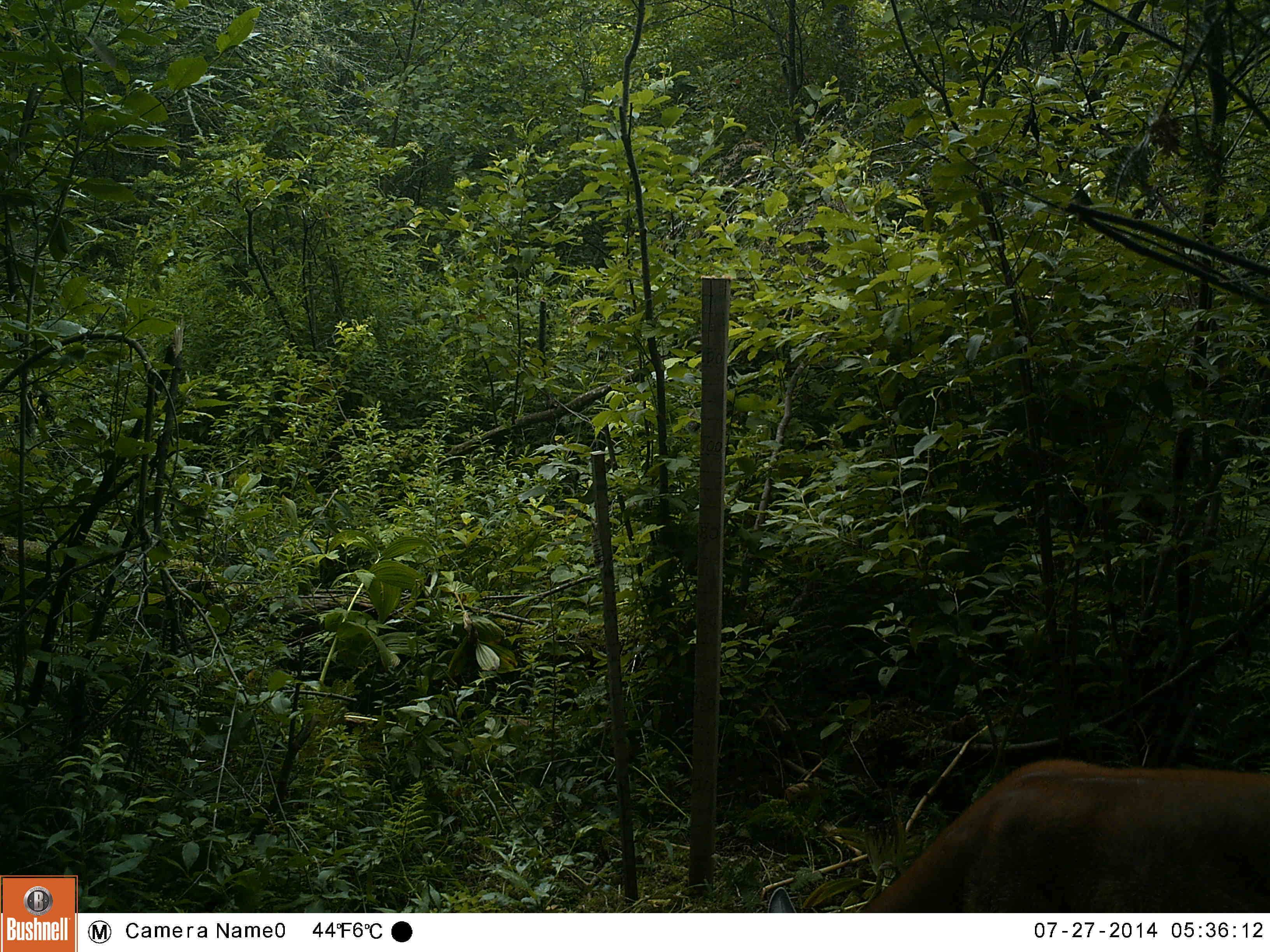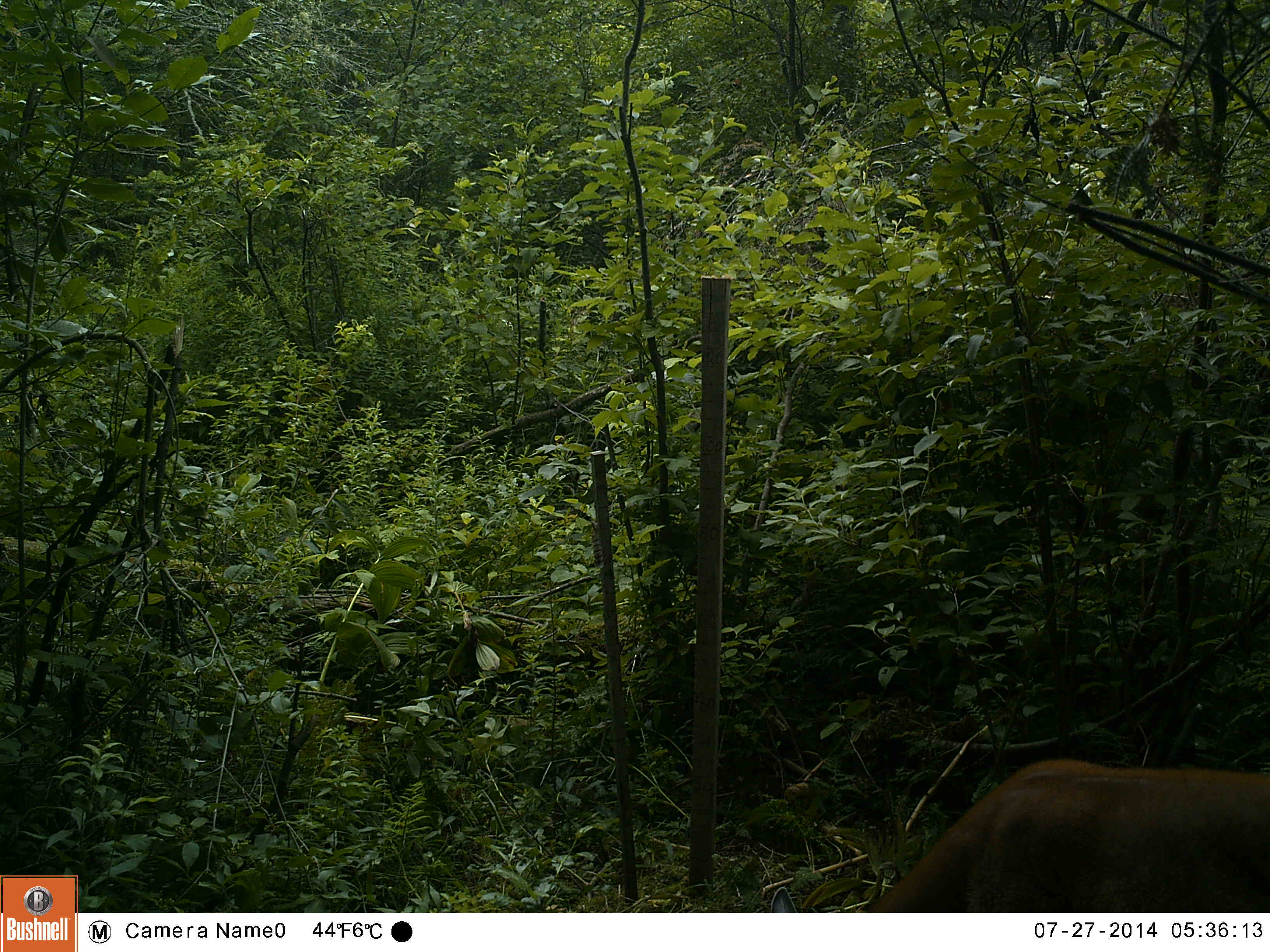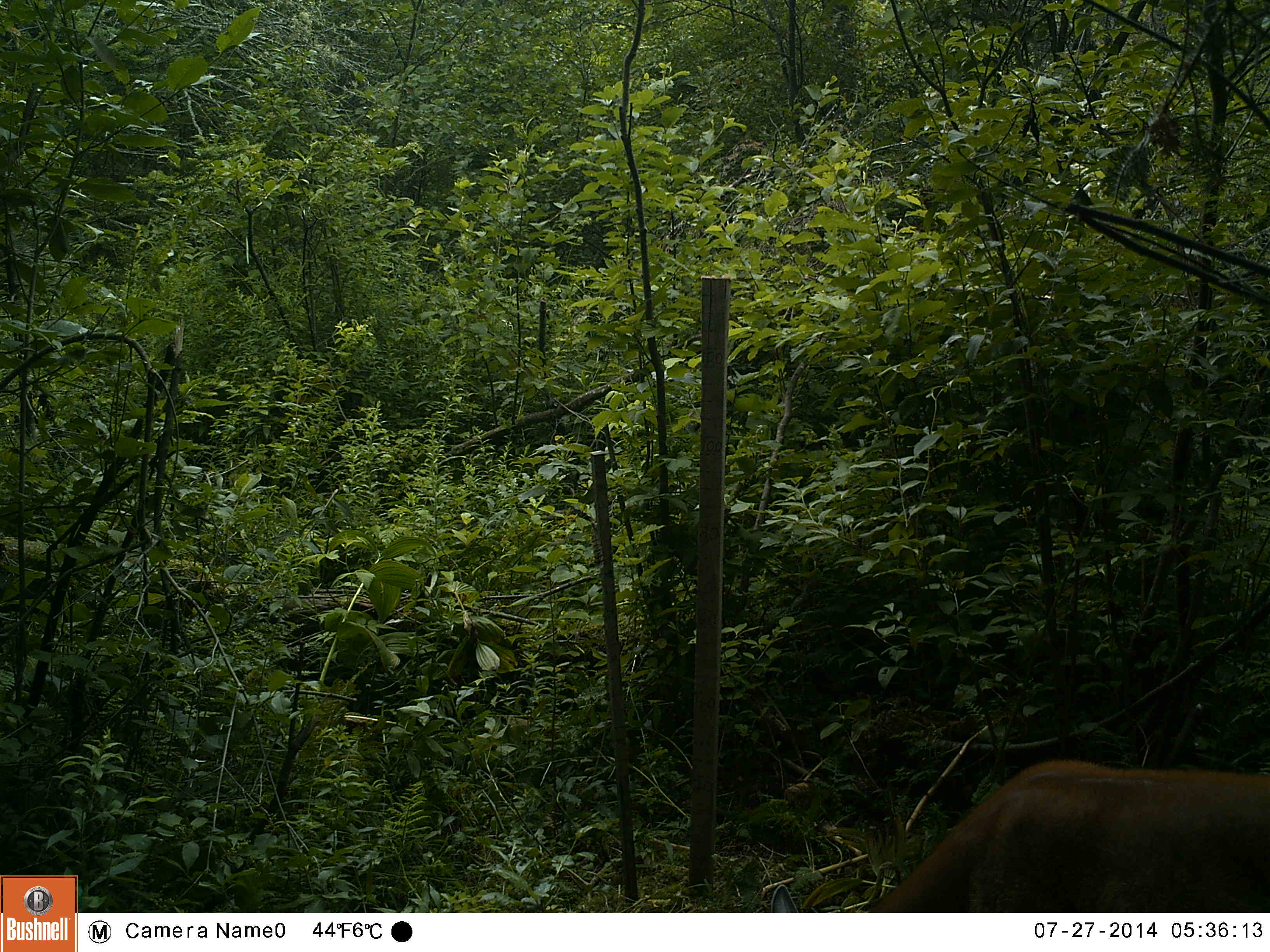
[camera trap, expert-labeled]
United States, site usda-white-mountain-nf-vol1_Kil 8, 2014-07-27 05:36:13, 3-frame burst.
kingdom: Animalia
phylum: Chordata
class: Mammalia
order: Artiodactyla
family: Cervidae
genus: Odocoileus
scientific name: Odocoileus virginianus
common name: white-tailed deer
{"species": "white-tailed deer (Odocoileus virginianus)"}